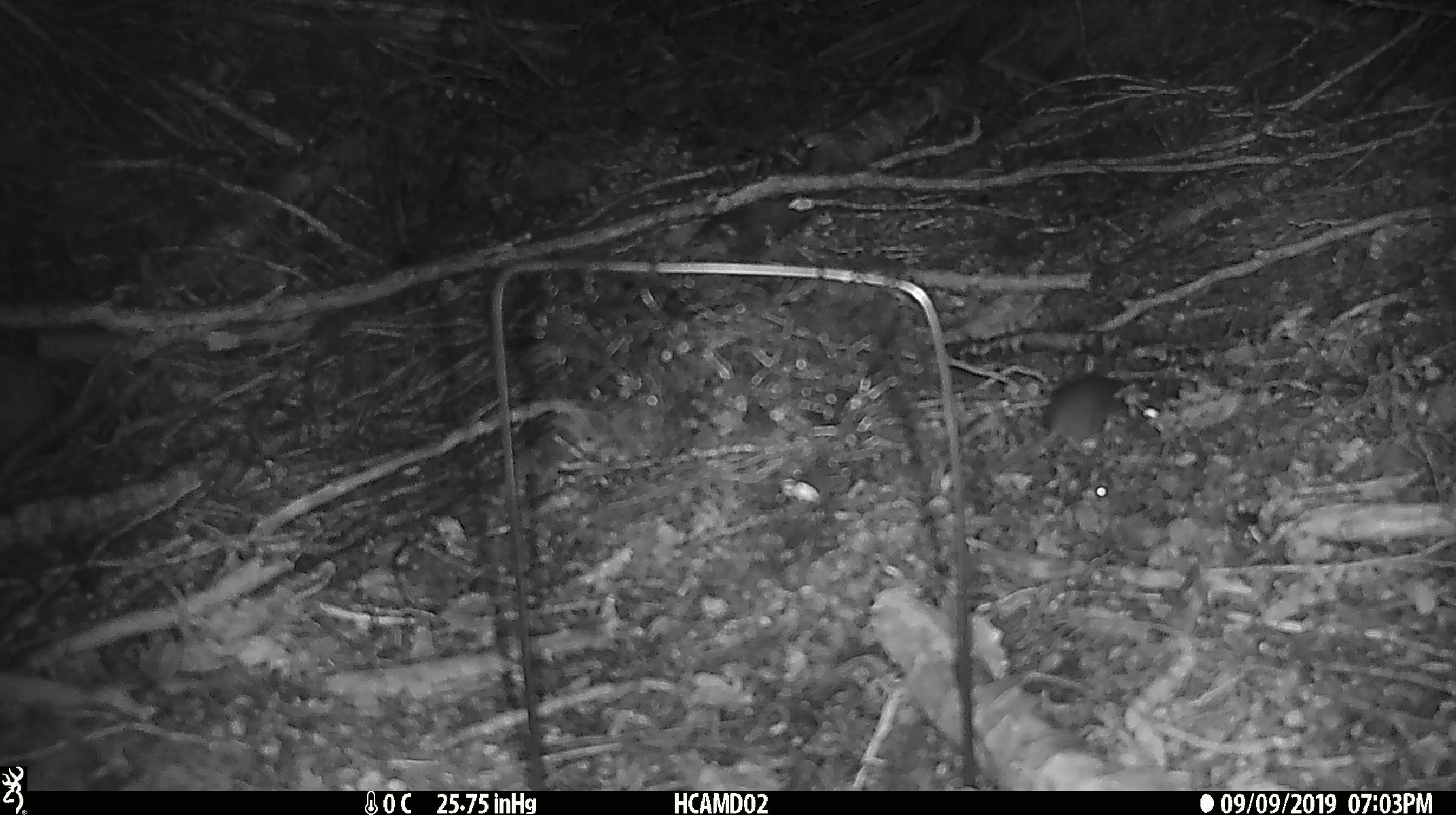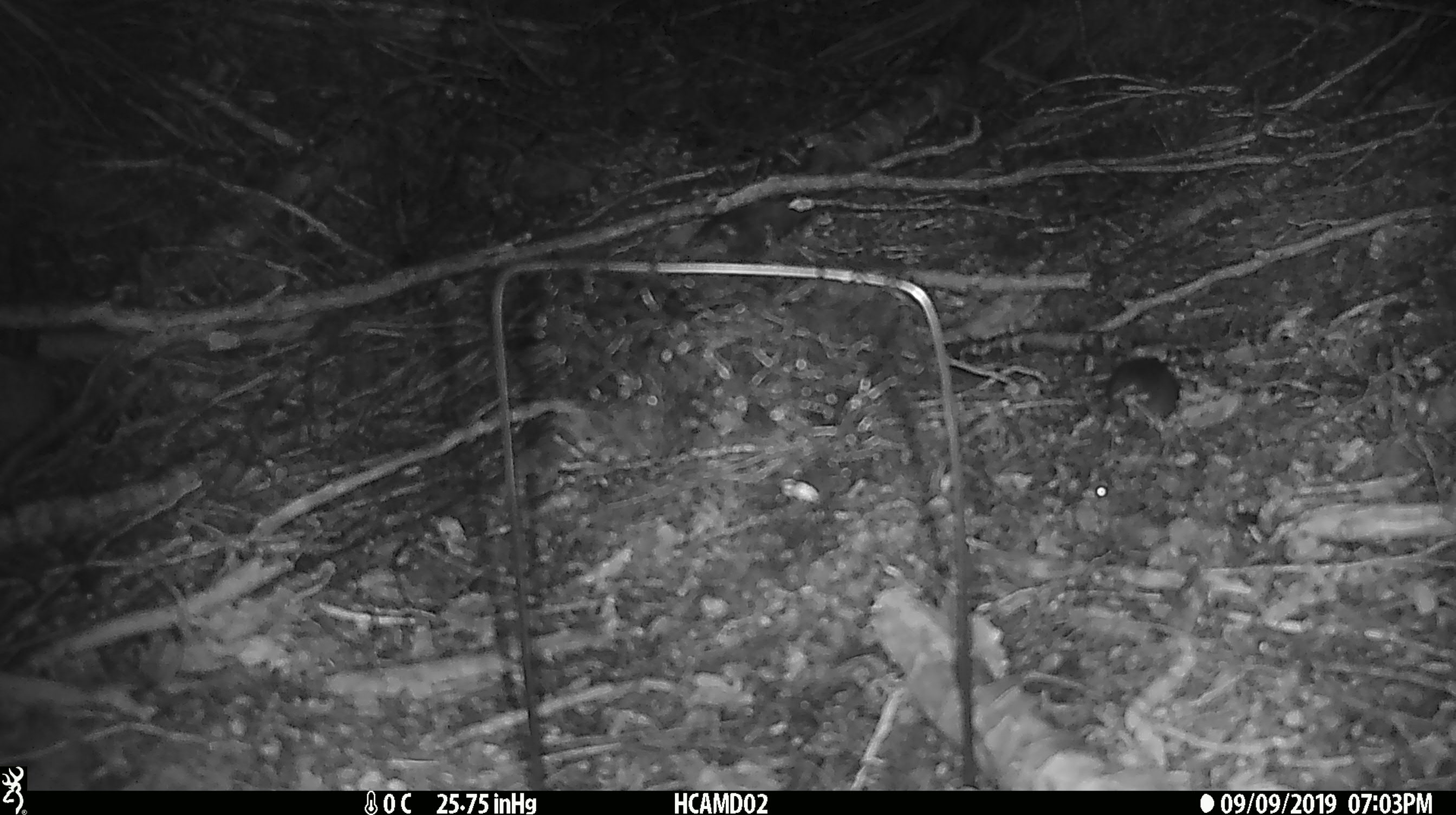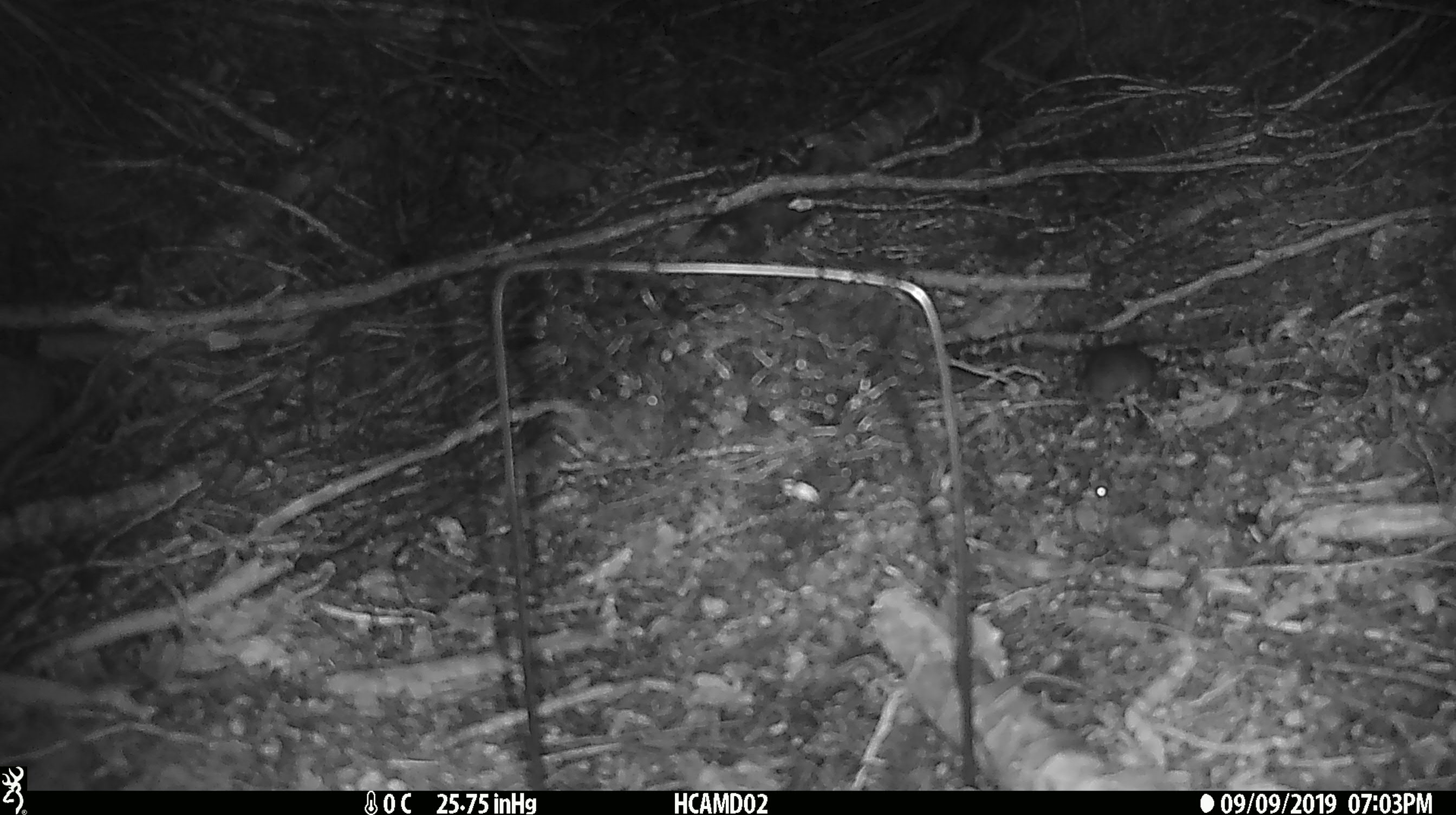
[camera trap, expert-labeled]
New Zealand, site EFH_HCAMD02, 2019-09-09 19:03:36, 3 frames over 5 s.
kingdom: Animalia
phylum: Chordata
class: Mammalia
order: Rodentia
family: Muridae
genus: Mus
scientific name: Mus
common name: mouse